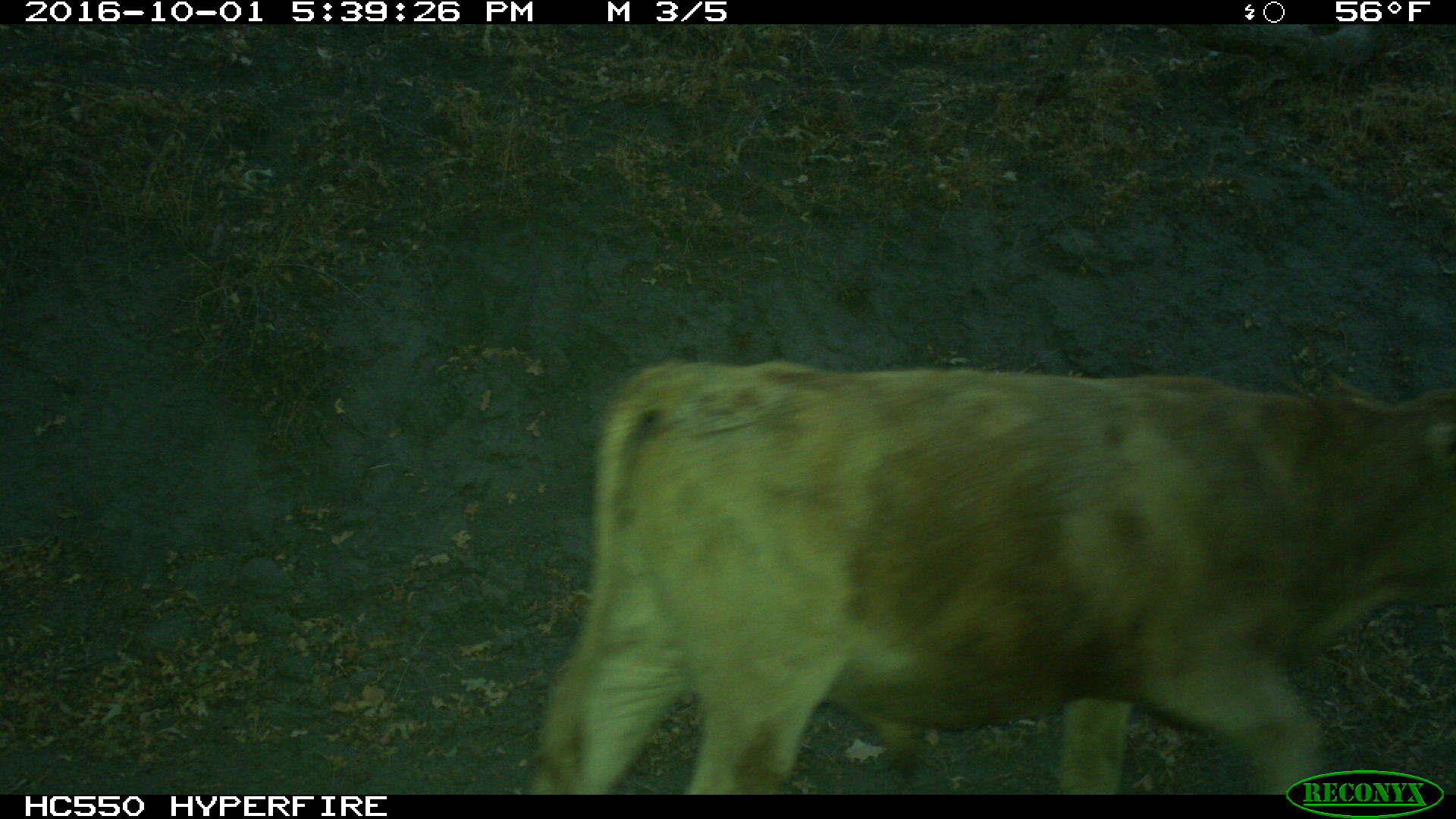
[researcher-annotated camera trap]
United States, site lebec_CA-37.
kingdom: Animalia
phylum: Chordata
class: Mammalia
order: Artiodactyla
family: Bovidae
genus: Bos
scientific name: Bos taurus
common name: domestic cow